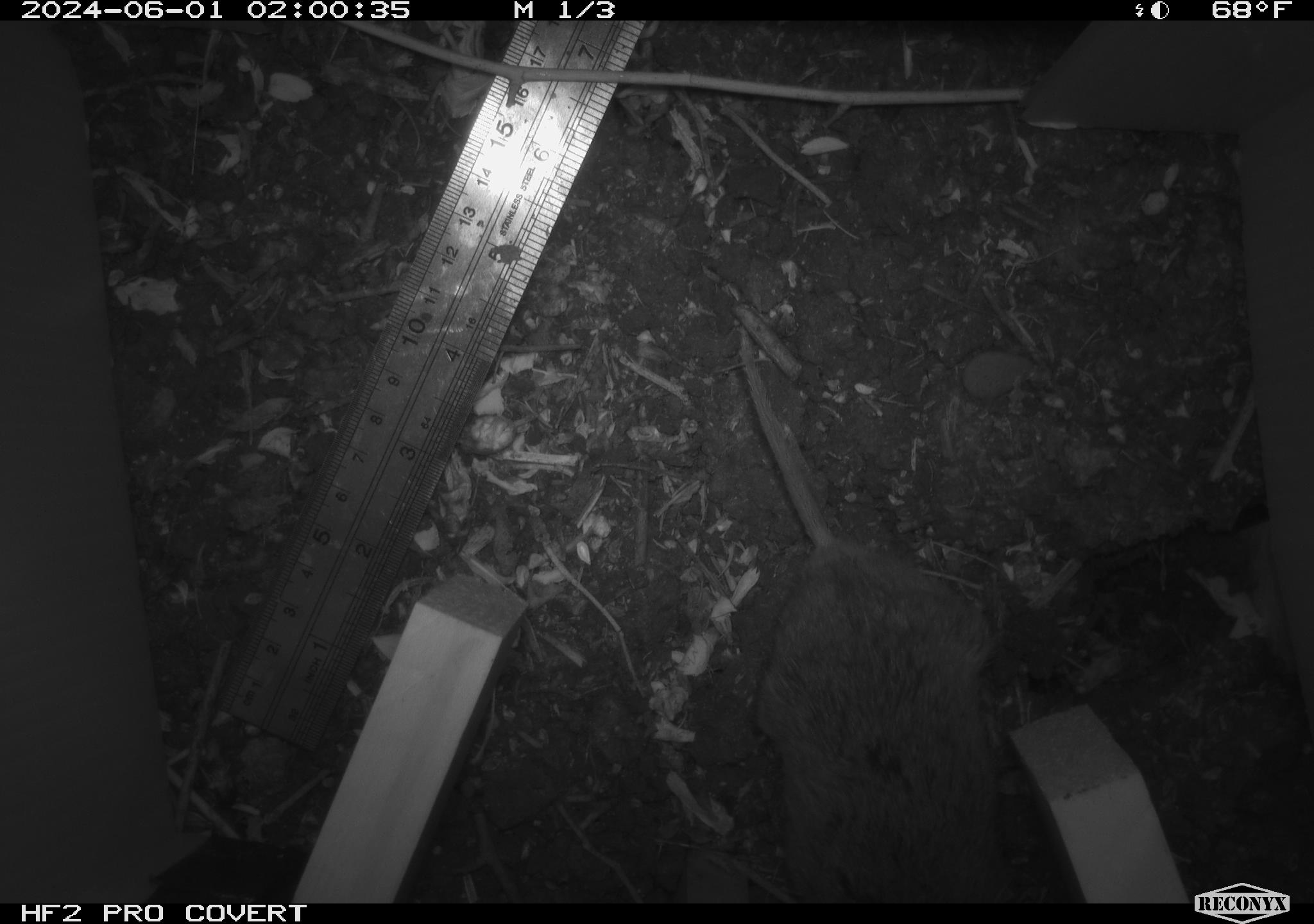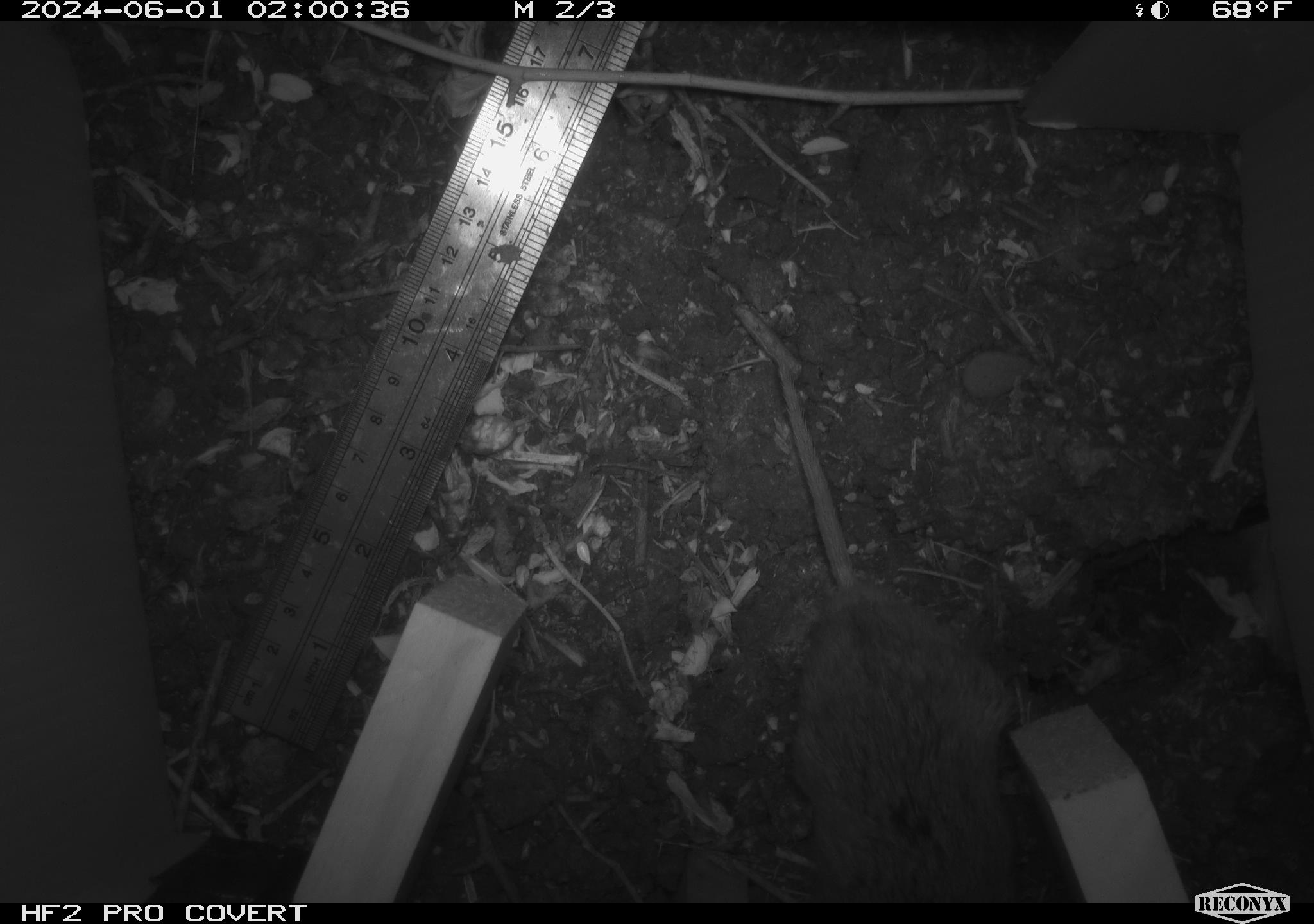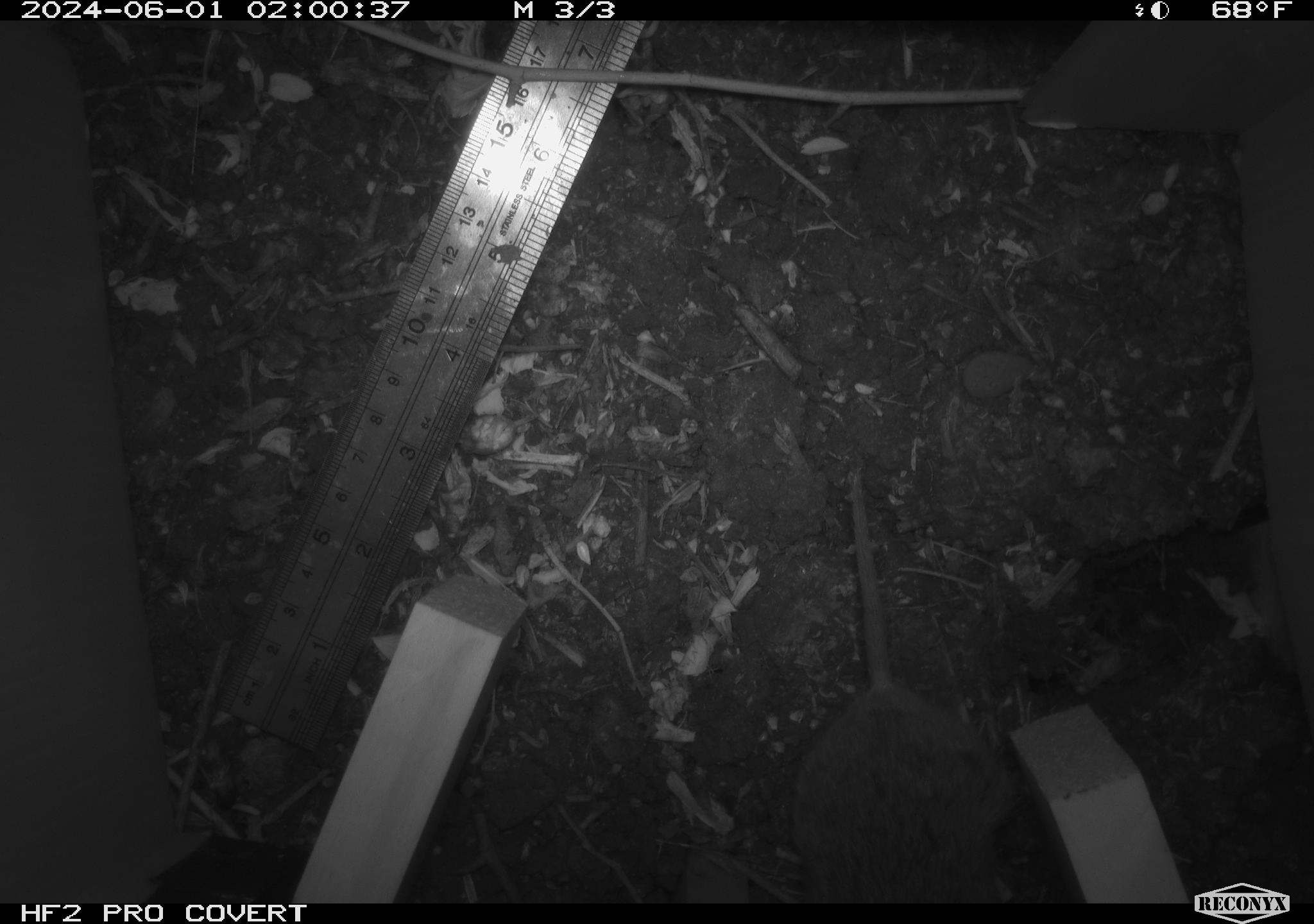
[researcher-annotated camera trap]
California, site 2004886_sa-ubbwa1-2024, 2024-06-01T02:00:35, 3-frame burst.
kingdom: Animalia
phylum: Chordata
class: Mammalia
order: Rodentia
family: Cricetidae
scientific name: Arvicolinae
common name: voles, lemmings, and muskrats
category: arvicolinae subfamily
Arvicolinae subfamily (voles, lemmings, and muskrats) (Arvicolinae).